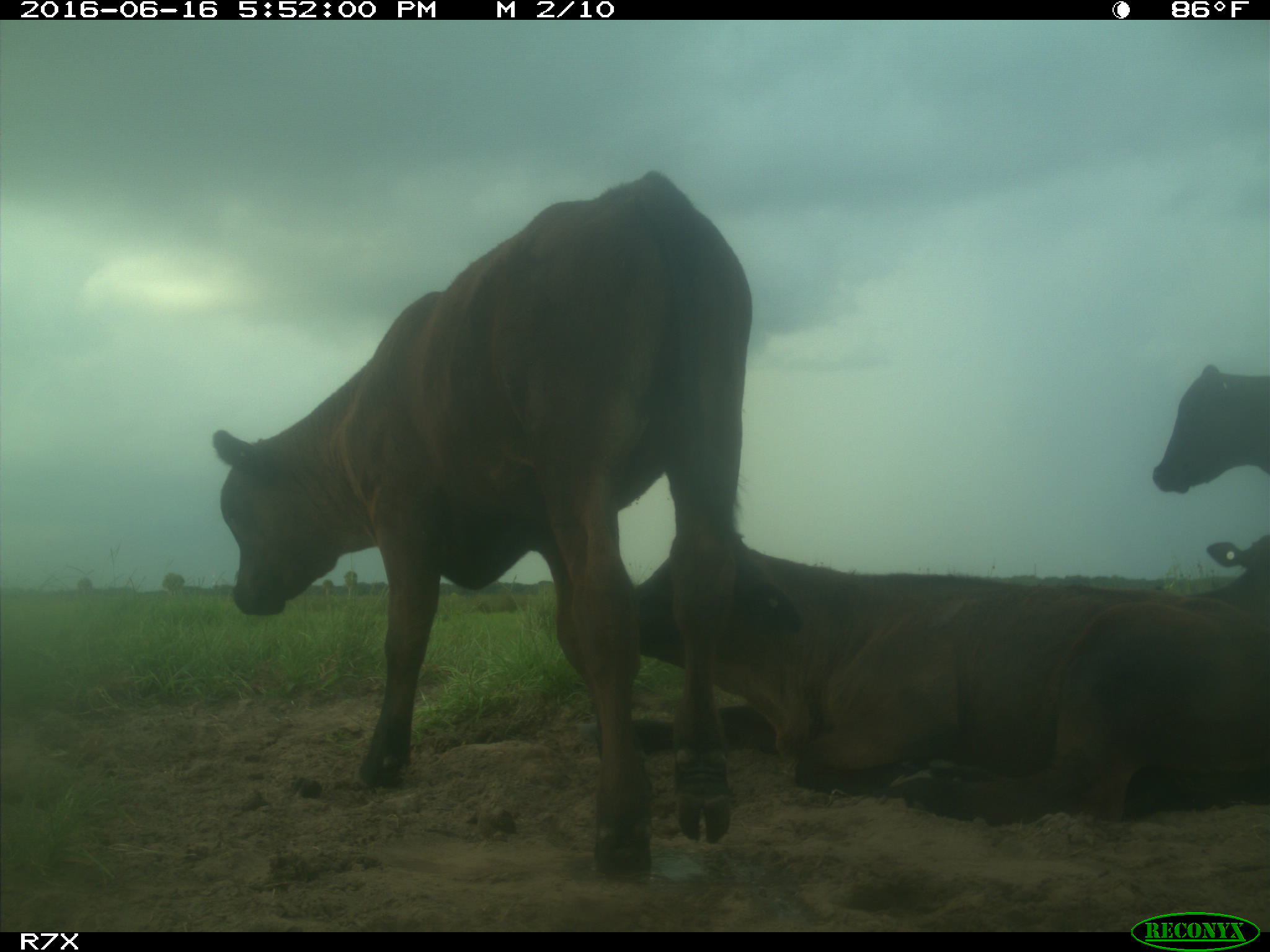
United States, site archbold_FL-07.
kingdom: Animalia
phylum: Chordata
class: Mammalia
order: Artiodactyla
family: Bovidae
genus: Bos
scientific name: Bos taurus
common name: domestic cow